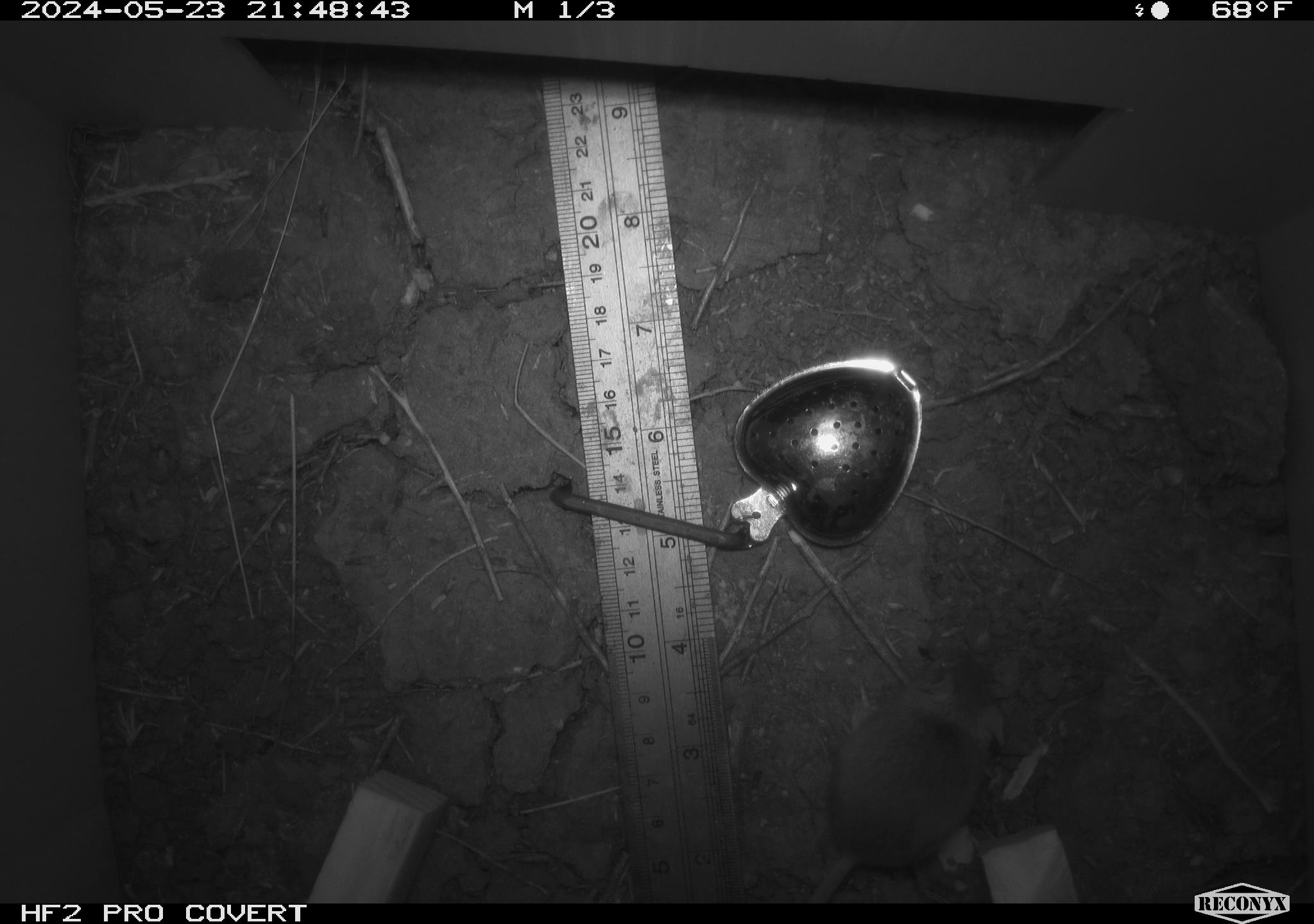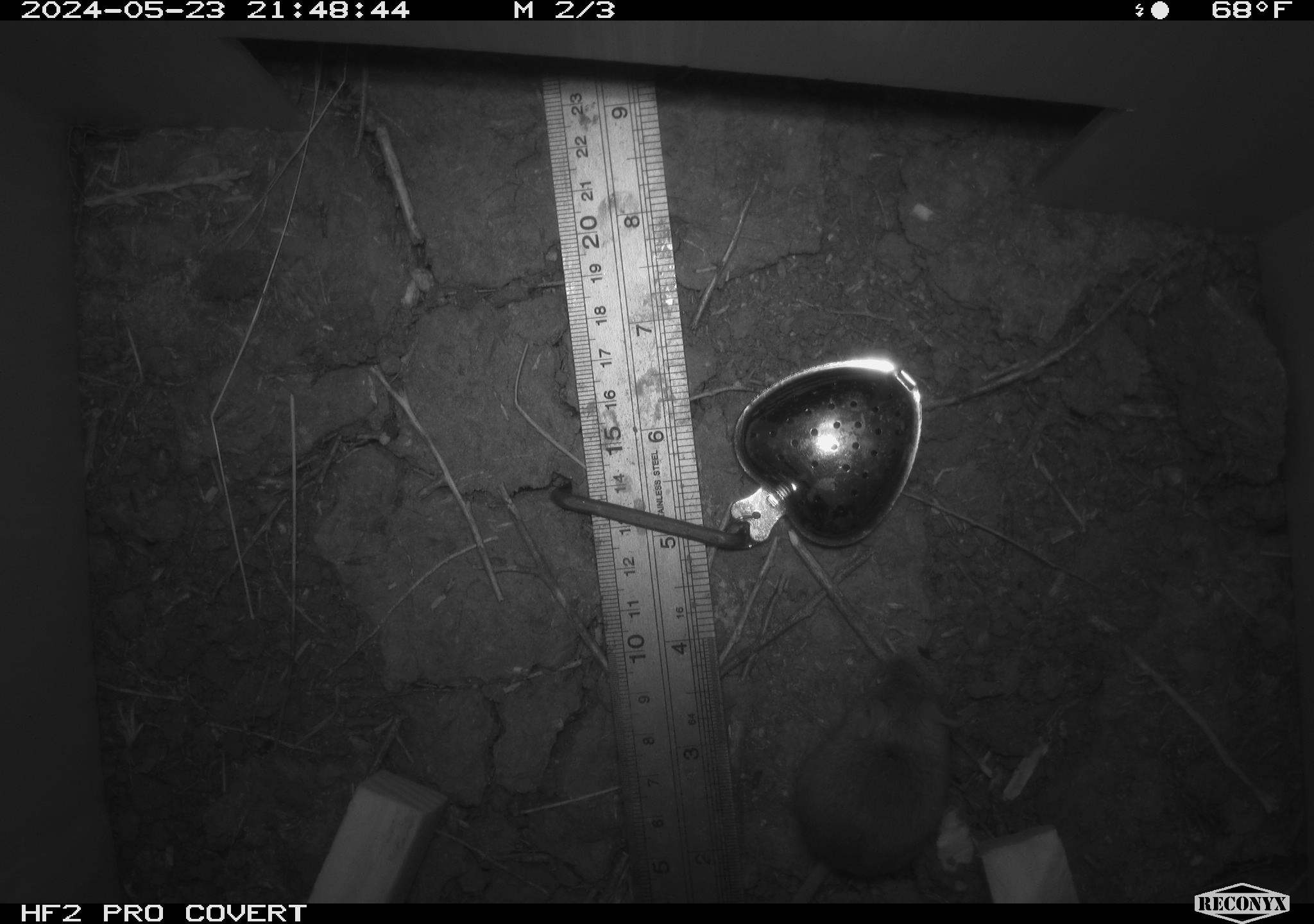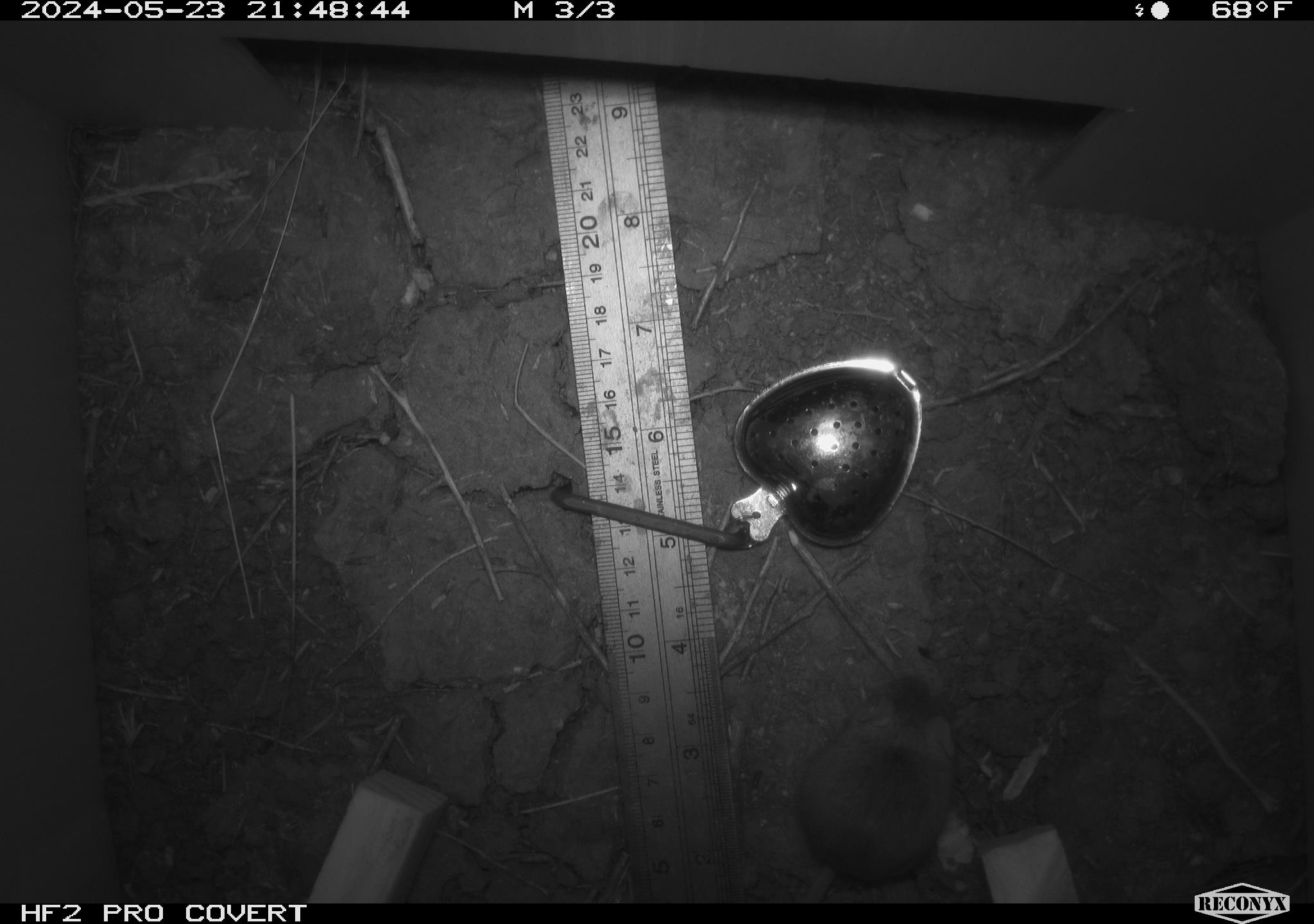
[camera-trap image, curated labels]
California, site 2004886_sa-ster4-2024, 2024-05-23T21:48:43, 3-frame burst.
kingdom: Animalia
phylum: Chordata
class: Mammalia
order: Rodentia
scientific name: Rodentia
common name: mouse species